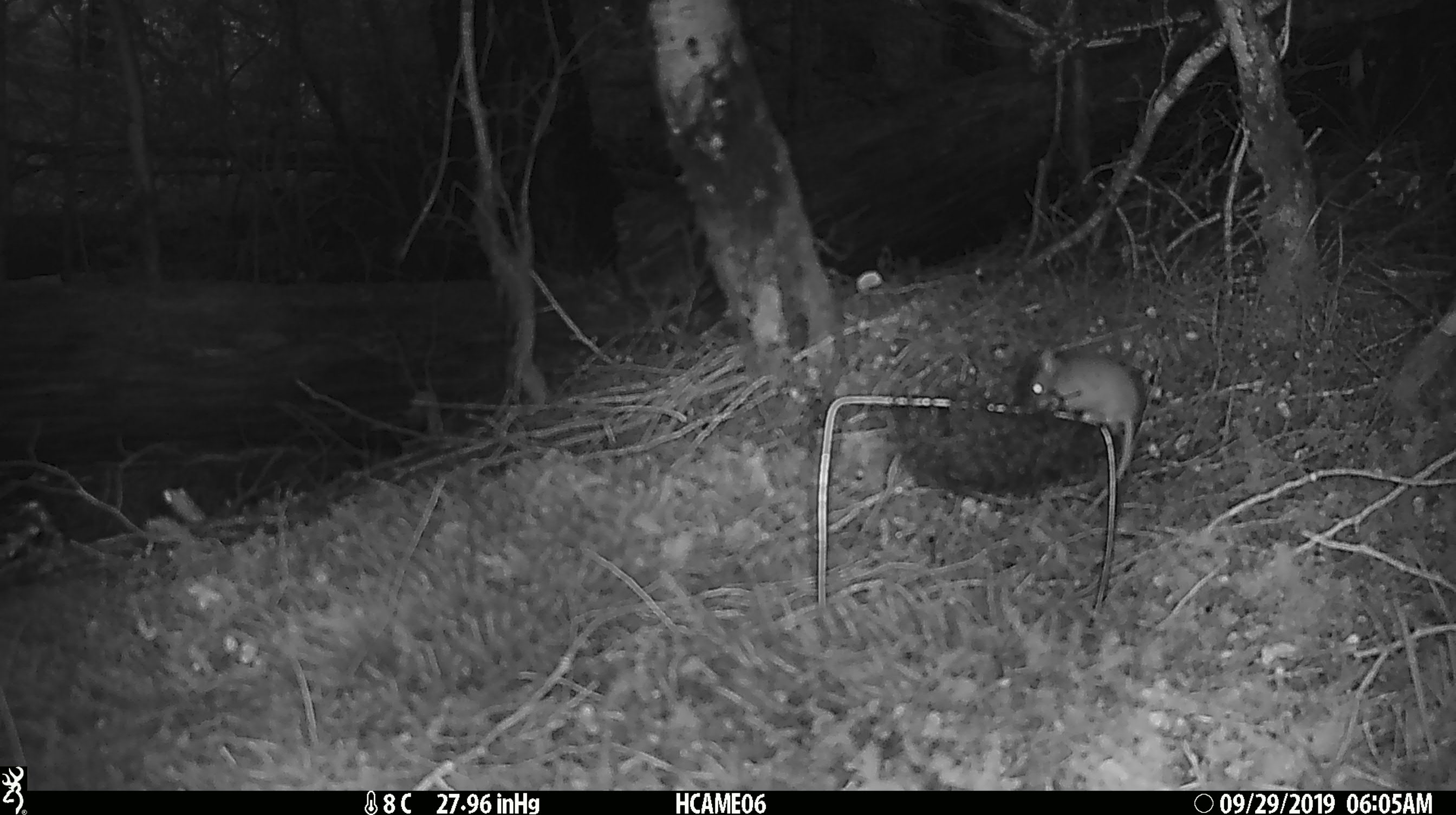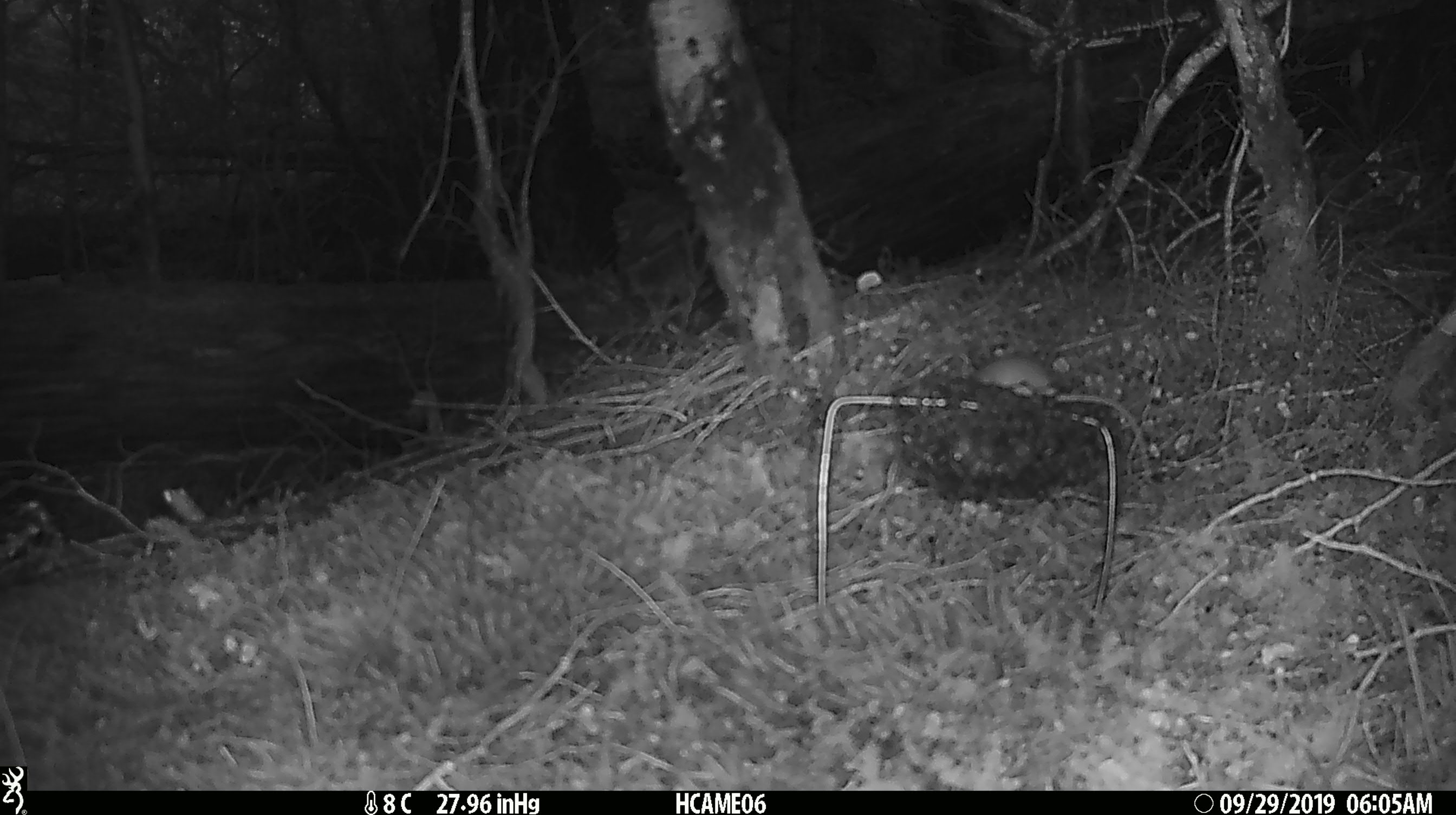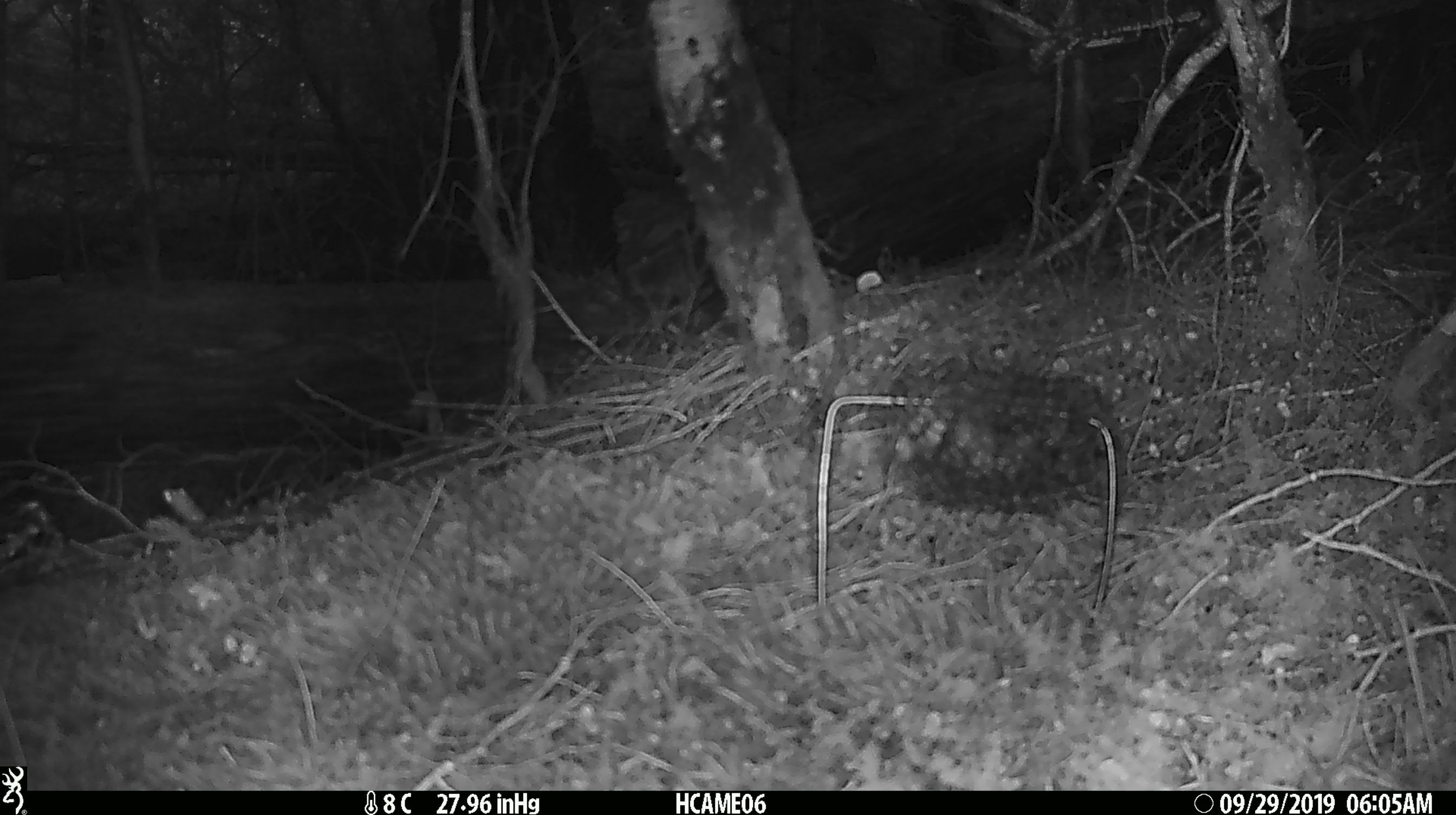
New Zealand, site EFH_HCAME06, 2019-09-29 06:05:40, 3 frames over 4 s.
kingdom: Animalia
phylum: Chordata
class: Mammalia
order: Rodentia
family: Muridae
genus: Mus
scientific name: Mus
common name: mouse